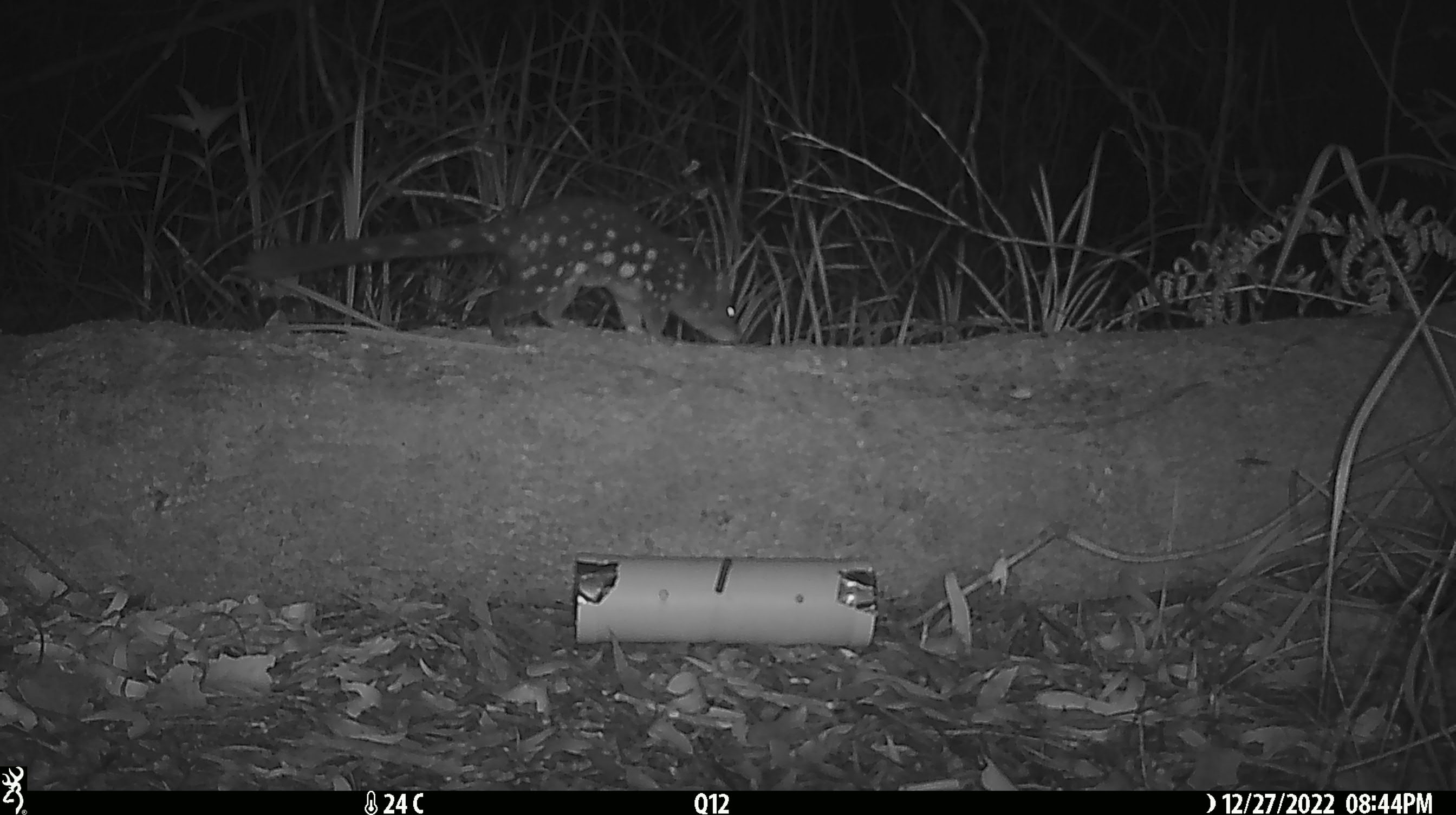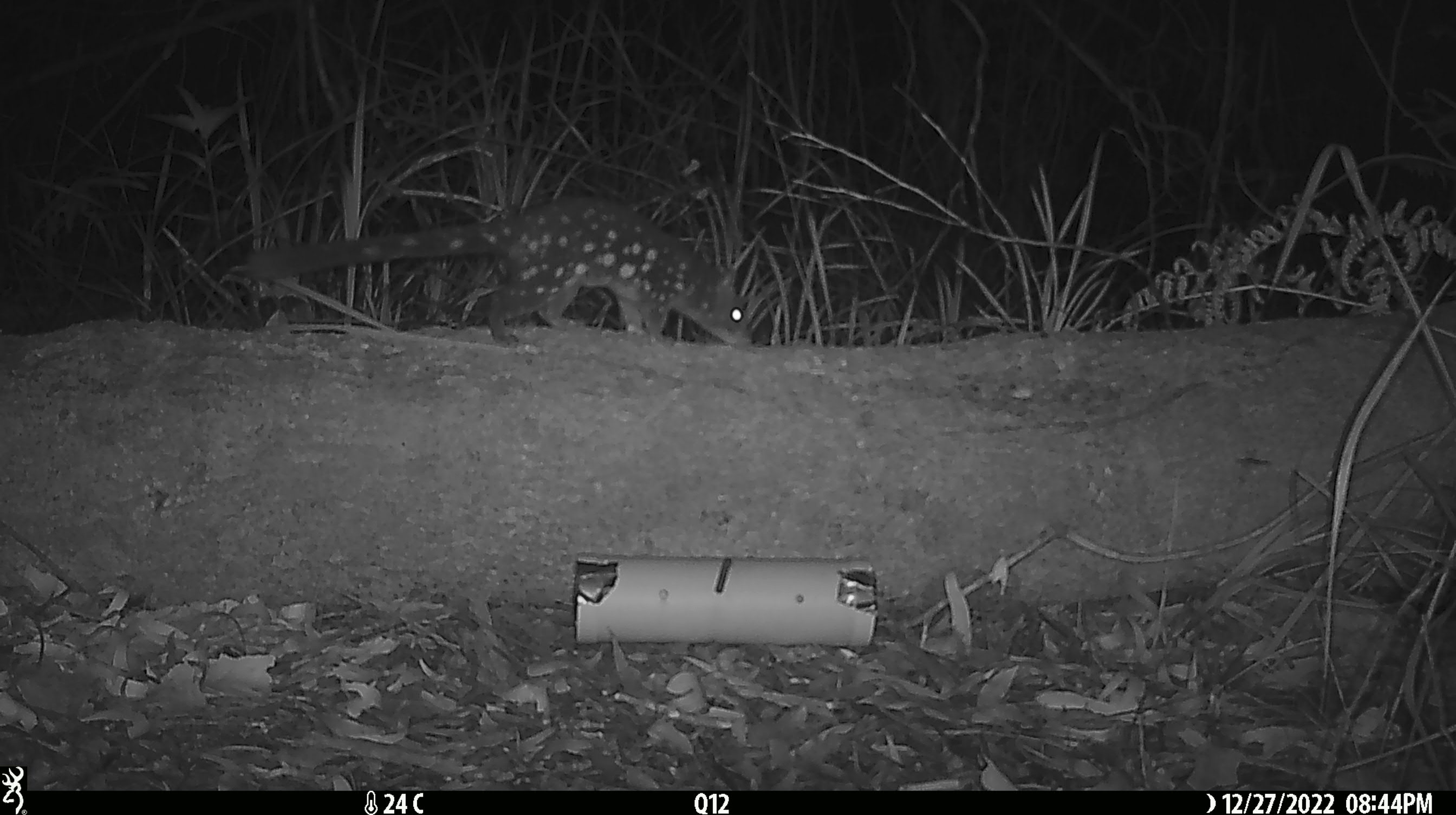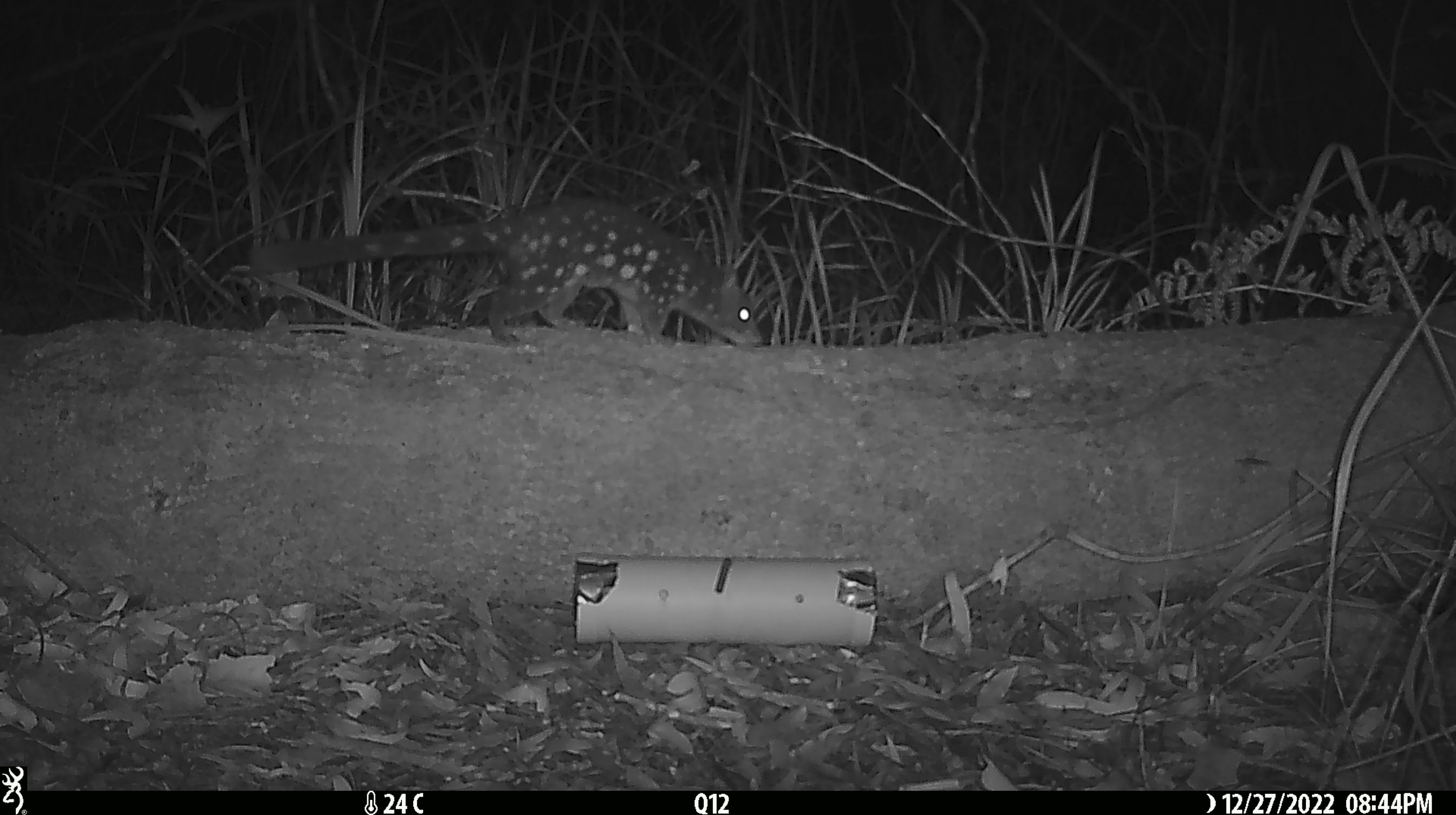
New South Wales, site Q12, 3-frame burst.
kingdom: Animalia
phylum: Chordata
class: Mammalia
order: Dasyuromorphia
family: Dasyuridae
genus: Dasyurus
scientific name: Dasyurus maculatus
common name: spotted-tailed quoll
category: quoll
Quoll (spotted-tailed quoll) (Dasyurus maculatus).